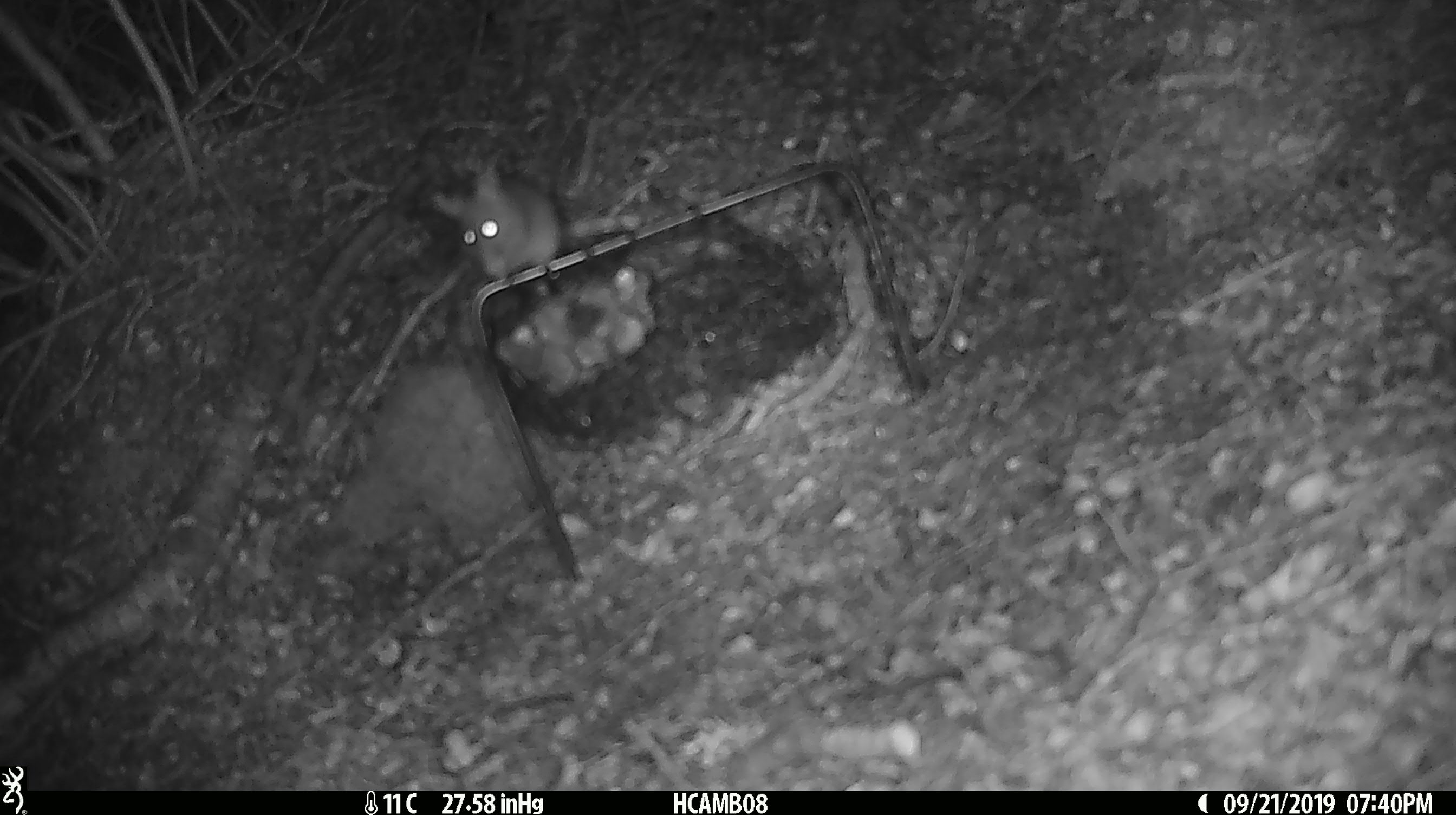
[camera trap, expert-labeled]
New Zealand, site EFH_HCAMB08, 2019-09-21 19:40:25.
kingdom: Animalia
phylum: Chordata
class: Mammalia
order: Rodentia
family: Muridae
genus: Mus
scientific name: Mus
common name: mouse